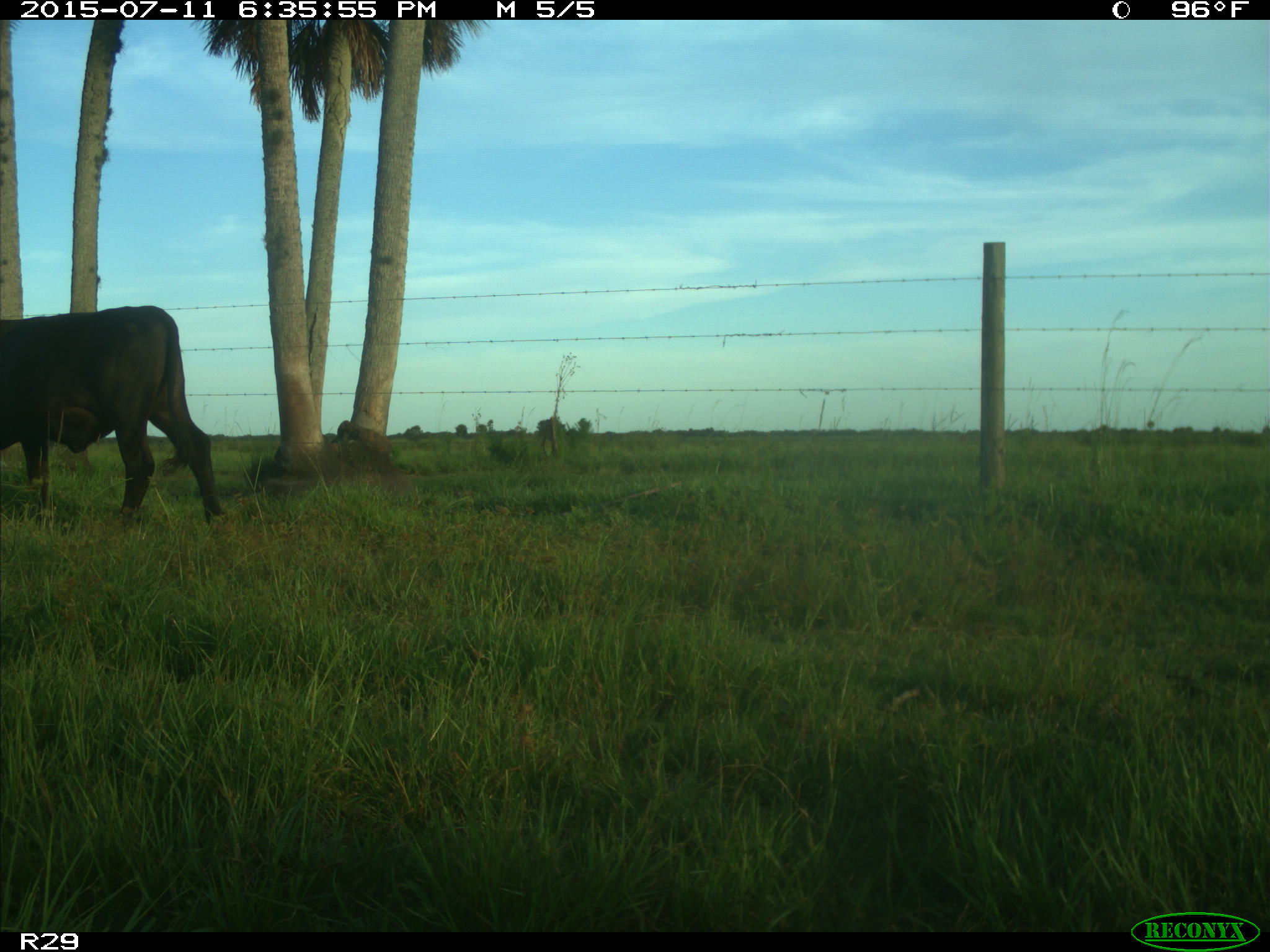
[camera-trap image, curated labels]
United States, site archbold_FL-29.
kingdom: Animalia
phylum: Chordata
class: Mammalia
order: Artiodactyla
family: Bovidae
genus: Bos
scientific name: Bos taurus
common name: domestic cow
Bos taurus (domestic cow).